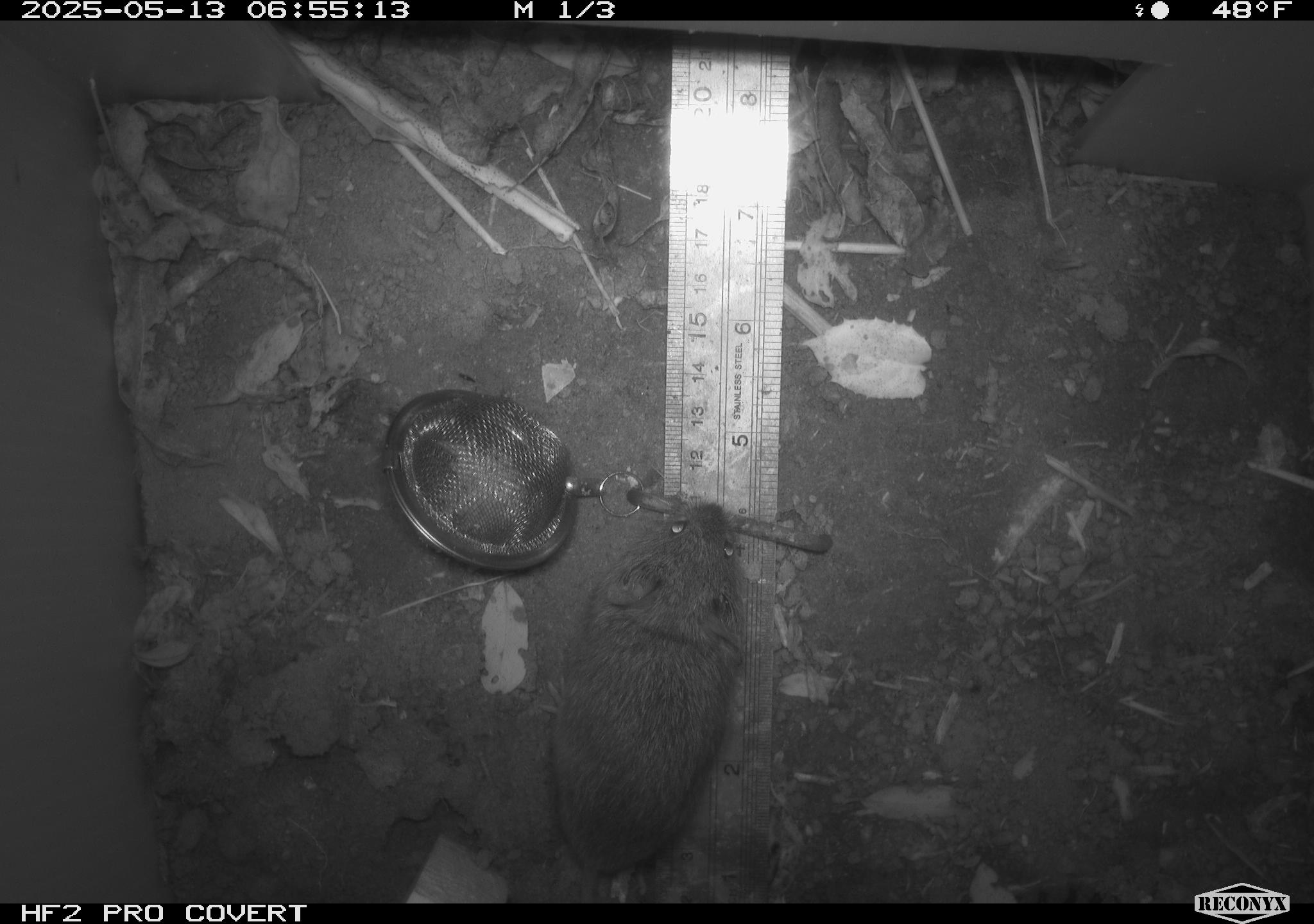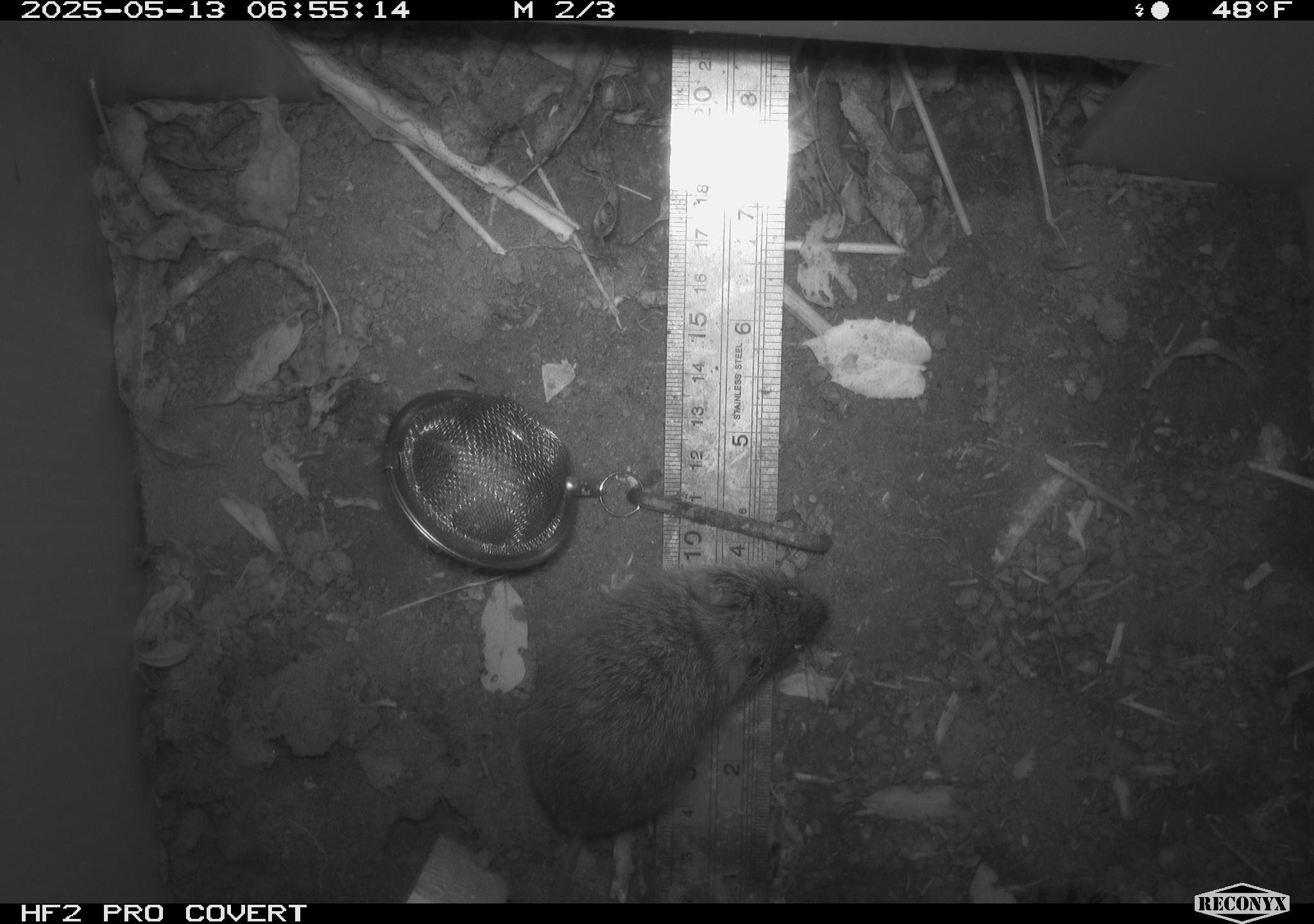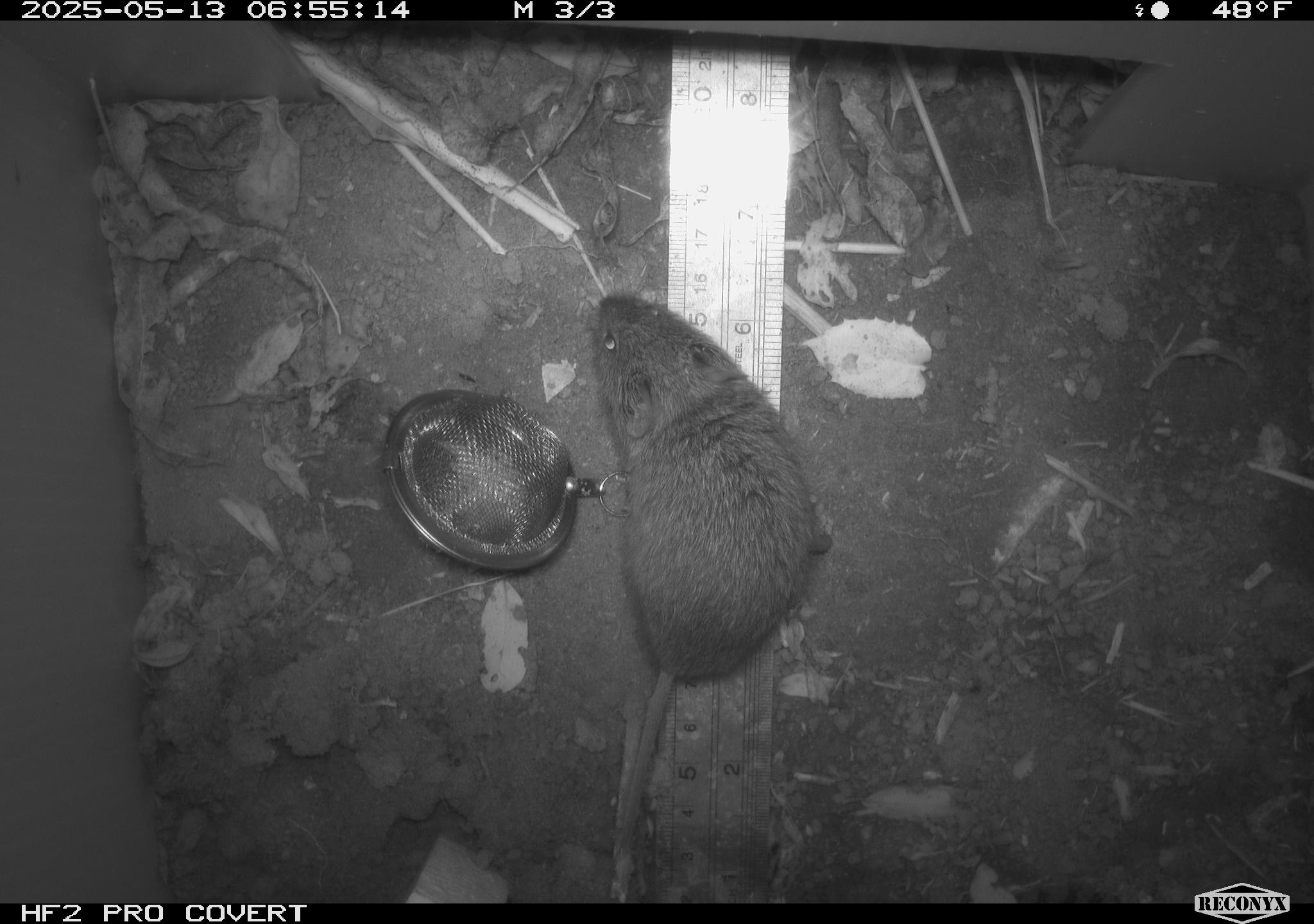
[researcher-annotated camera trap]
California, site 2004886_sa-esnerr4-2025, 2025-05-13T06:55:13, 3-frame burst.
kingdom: Animalia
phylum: Chordata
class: Mammalia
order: Rodentia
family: Cricetidae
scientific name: Arvicolinae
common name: voles, lemmings, and muskrats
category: arvicolinae subfamily